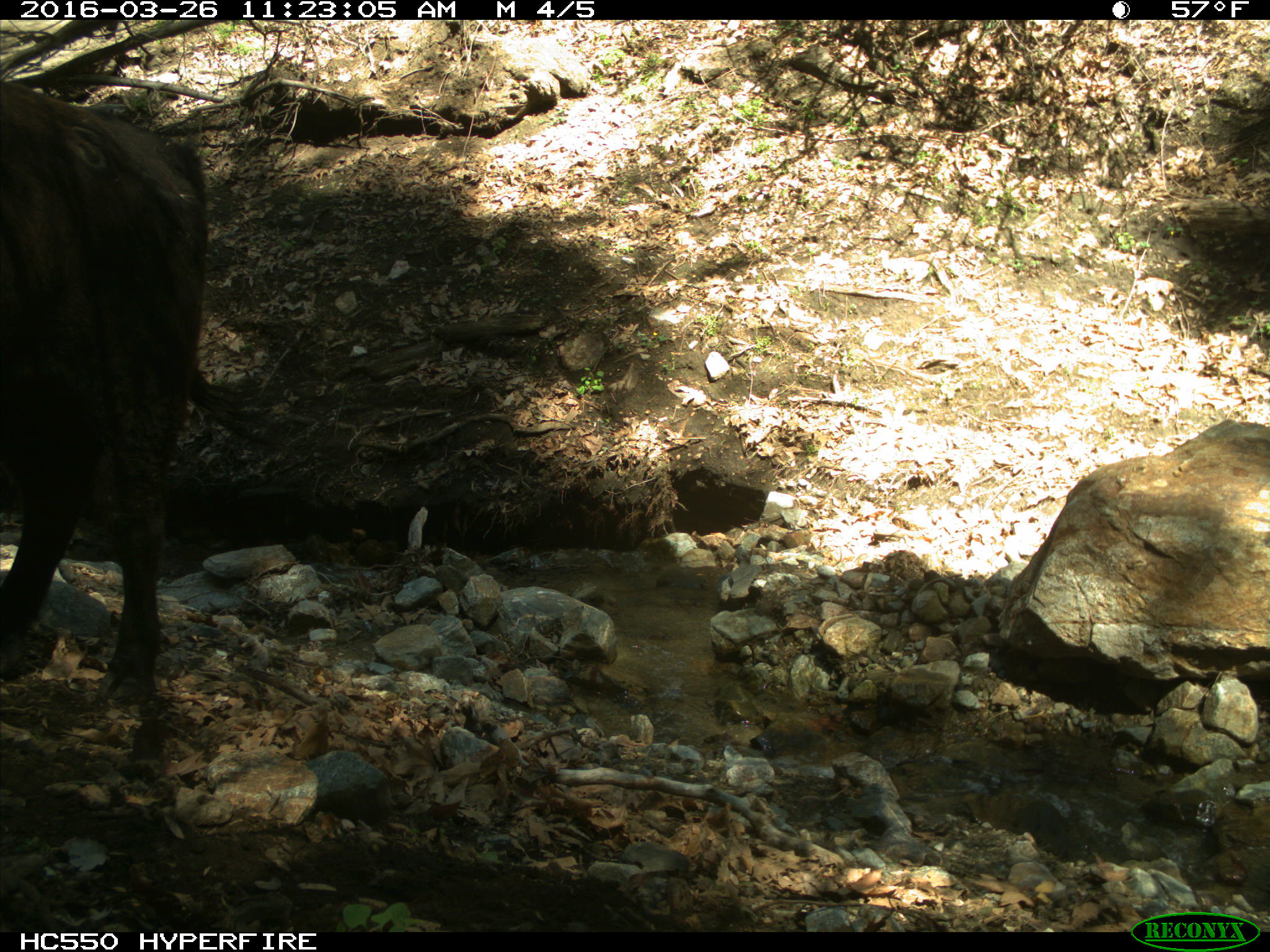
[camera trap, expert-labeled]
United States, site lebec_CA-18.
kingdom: Animalia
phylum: Chordata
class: Mammalia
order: Artiodactyla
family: Bovidae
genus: Bos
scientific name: Bos taurus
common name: domestic cow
Bos taurus (domestic cow).